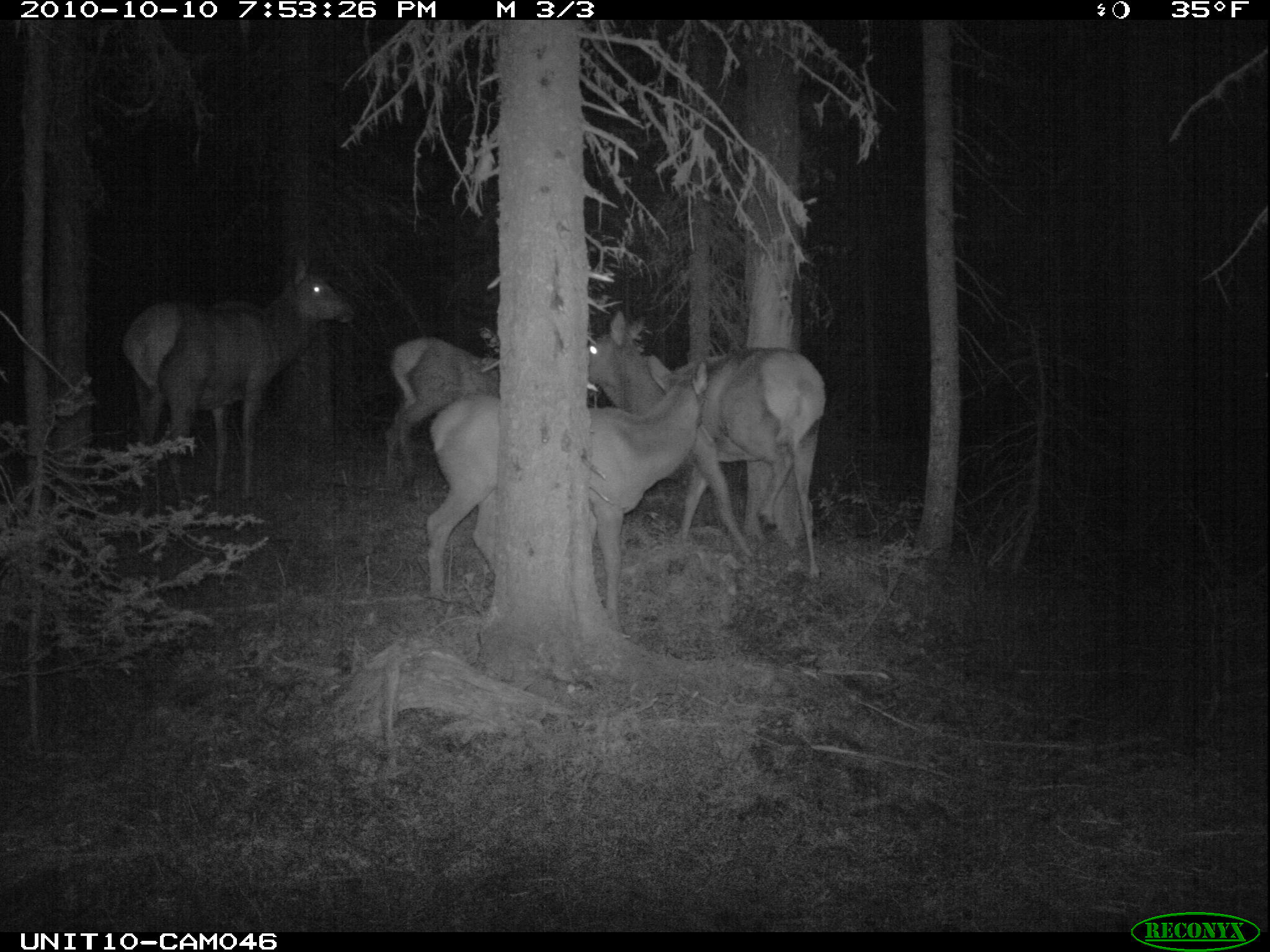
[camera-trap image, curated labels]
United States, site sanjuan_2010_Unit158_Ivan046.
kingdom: Animalia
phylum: Chordata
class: Mammalia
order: Artiodactyla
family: Cervidae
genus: Cervus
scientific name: Cervus elaphus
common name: red deer